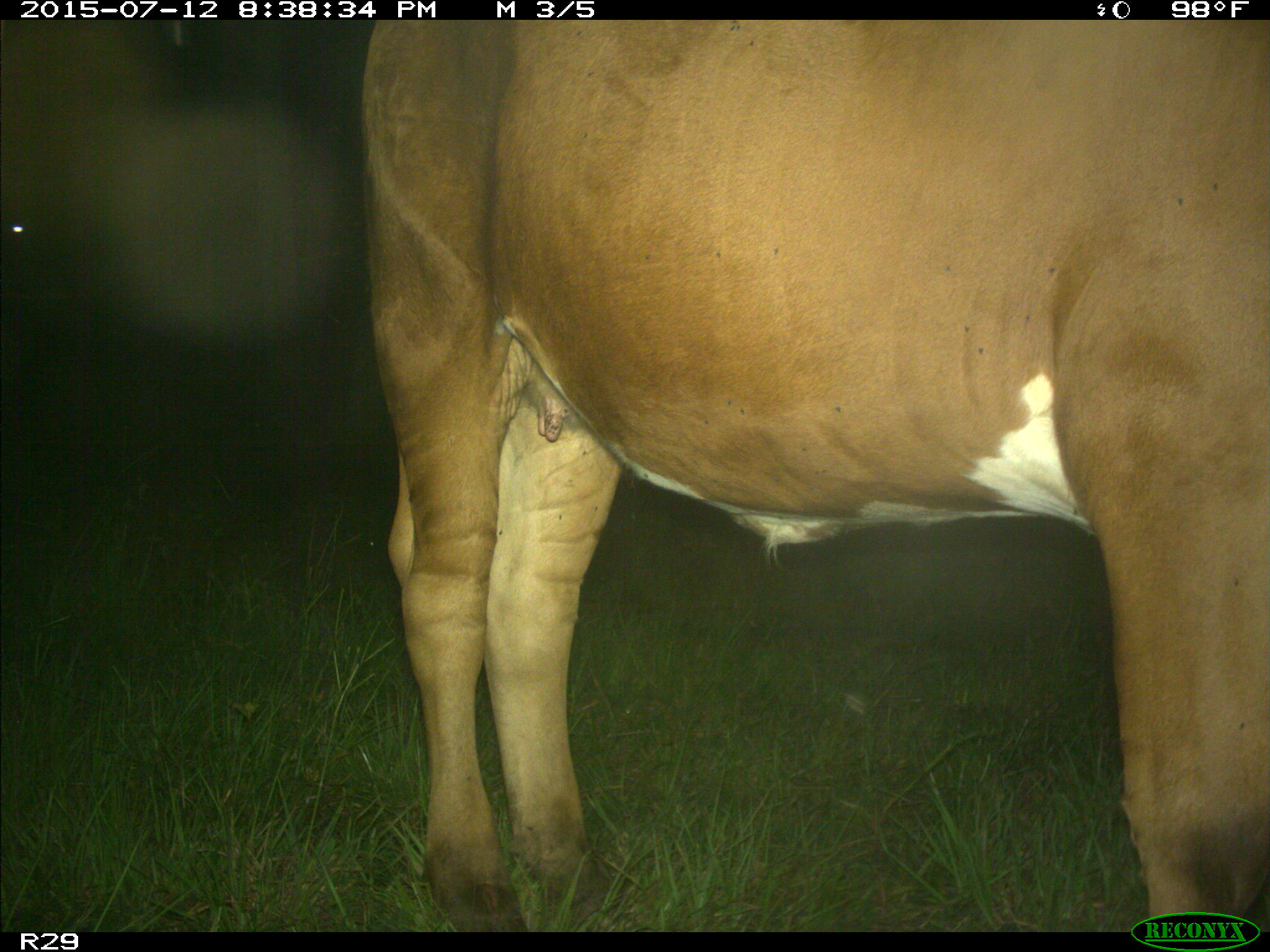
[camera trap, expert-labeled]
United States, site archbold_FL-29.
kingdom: Animalia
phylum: Chordata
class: Mammalia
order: Artiodactyla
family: Bovidae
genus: Bos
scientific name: Bos taurus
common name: domestic cow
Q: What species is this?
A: Bos taurus (domestic cow).